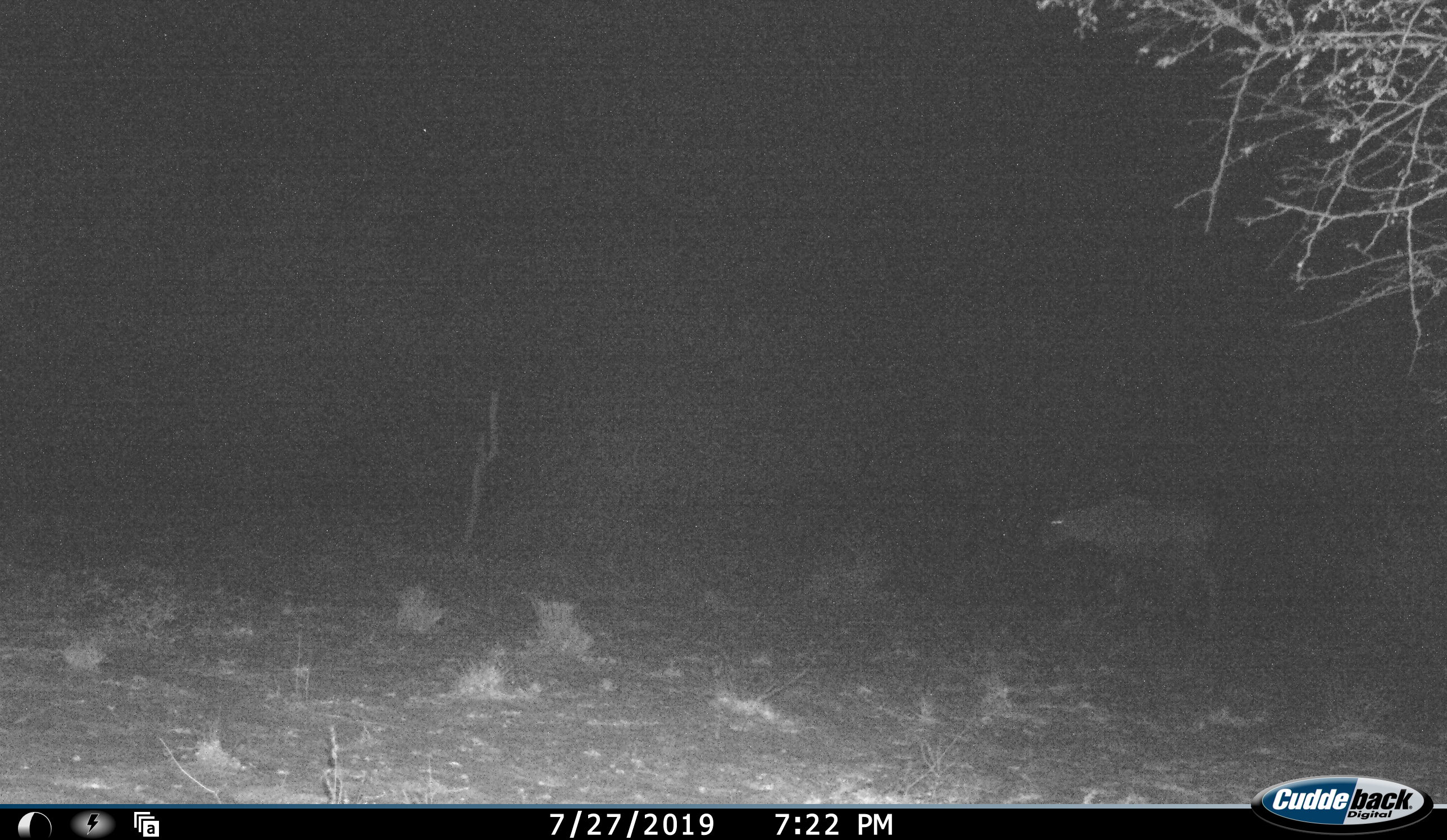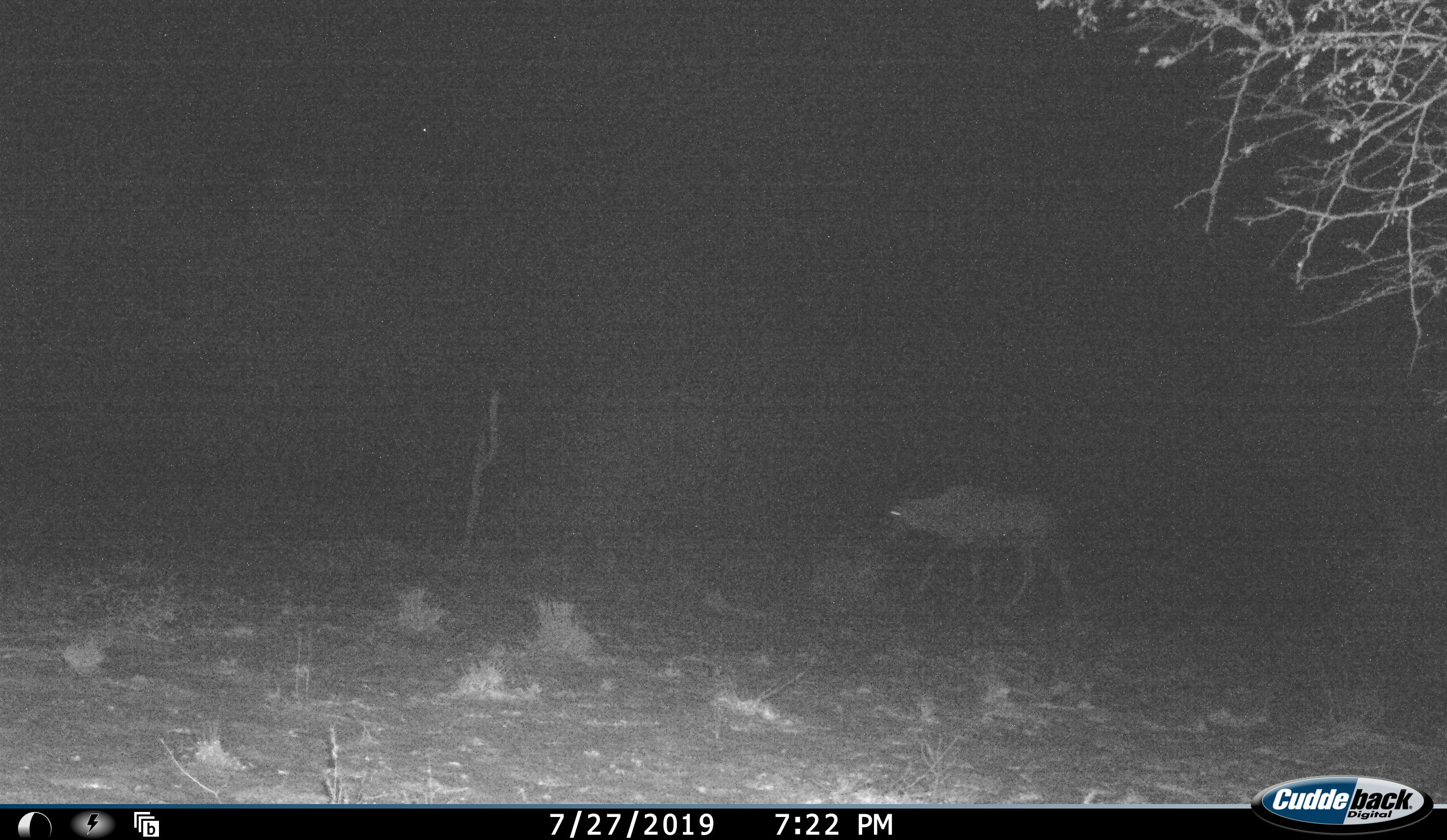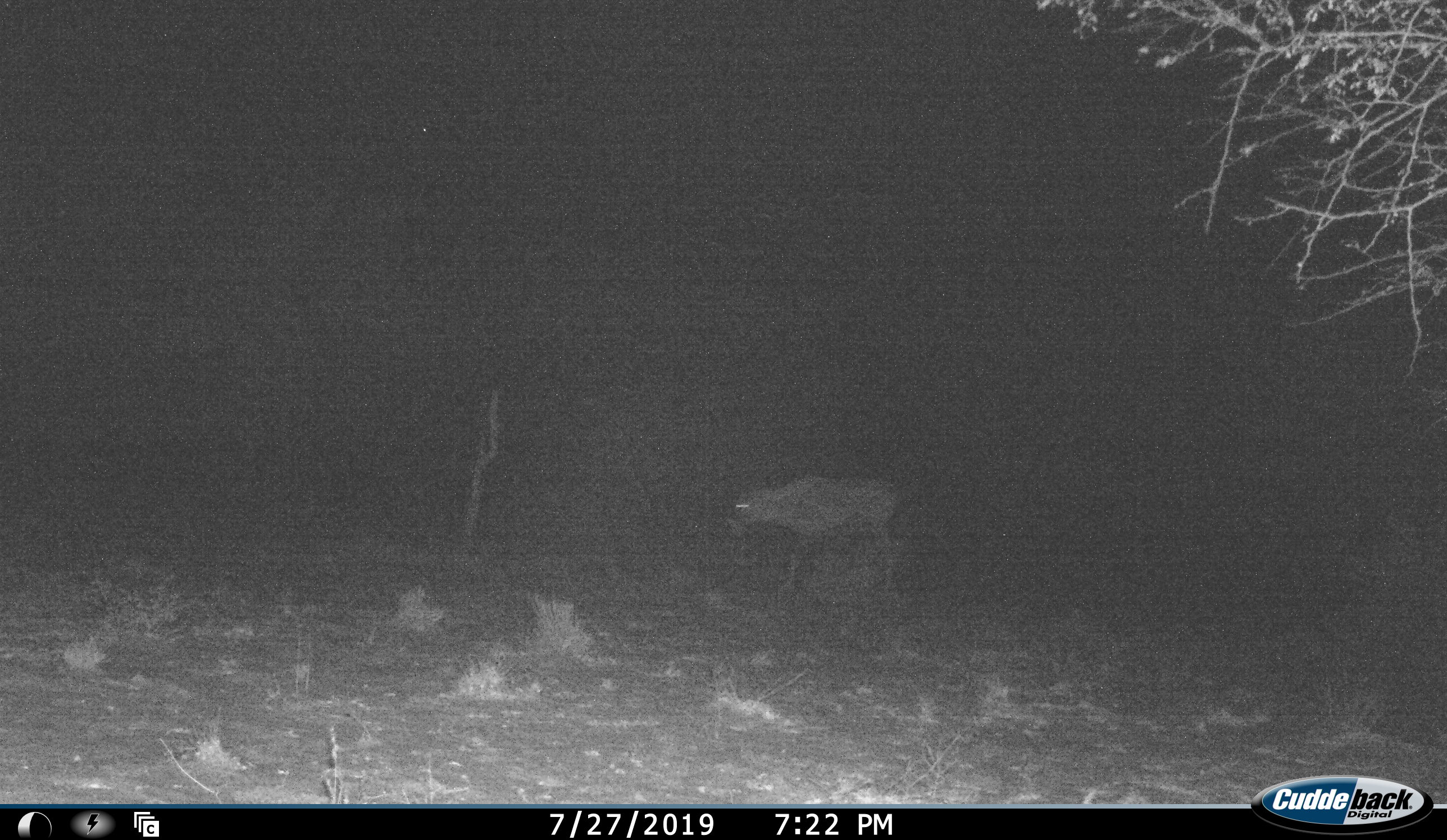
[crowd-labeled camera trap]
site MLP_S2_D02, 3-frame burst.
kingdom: Animalia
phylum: Chordata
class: Mammalia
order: Artiodactyla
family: Bovidae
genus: Oryx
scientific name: Oryx gazella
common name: gemsbok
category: oryx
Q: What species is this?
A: Oryx (gemsbok) (Oryx gazella).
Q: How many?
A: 1.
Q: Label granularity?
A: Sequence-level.